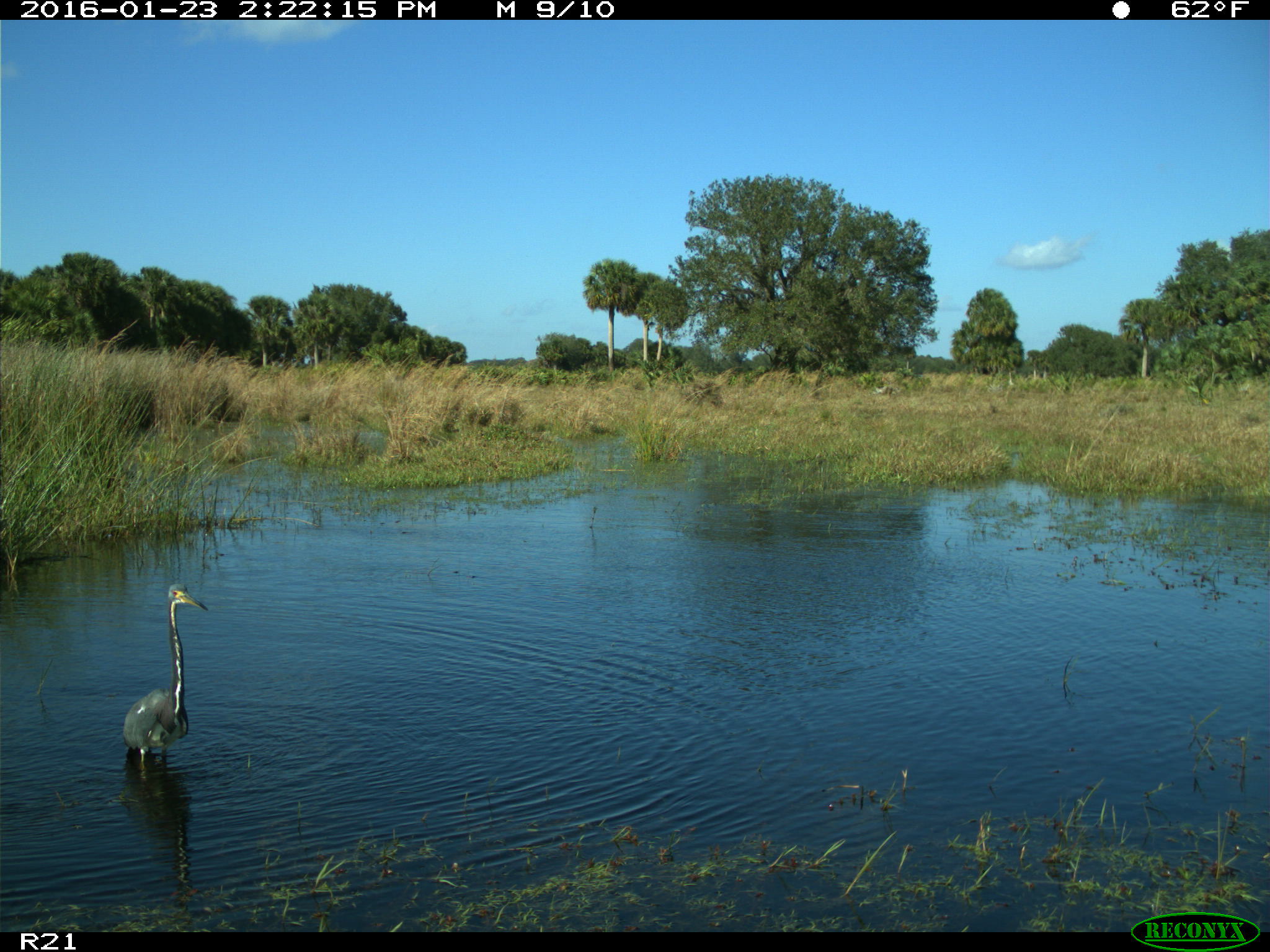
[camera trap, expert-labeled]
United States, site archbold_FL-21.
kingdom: Animalia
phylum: Chordata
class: Aves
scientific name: Aves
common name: birds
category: unidentified bird